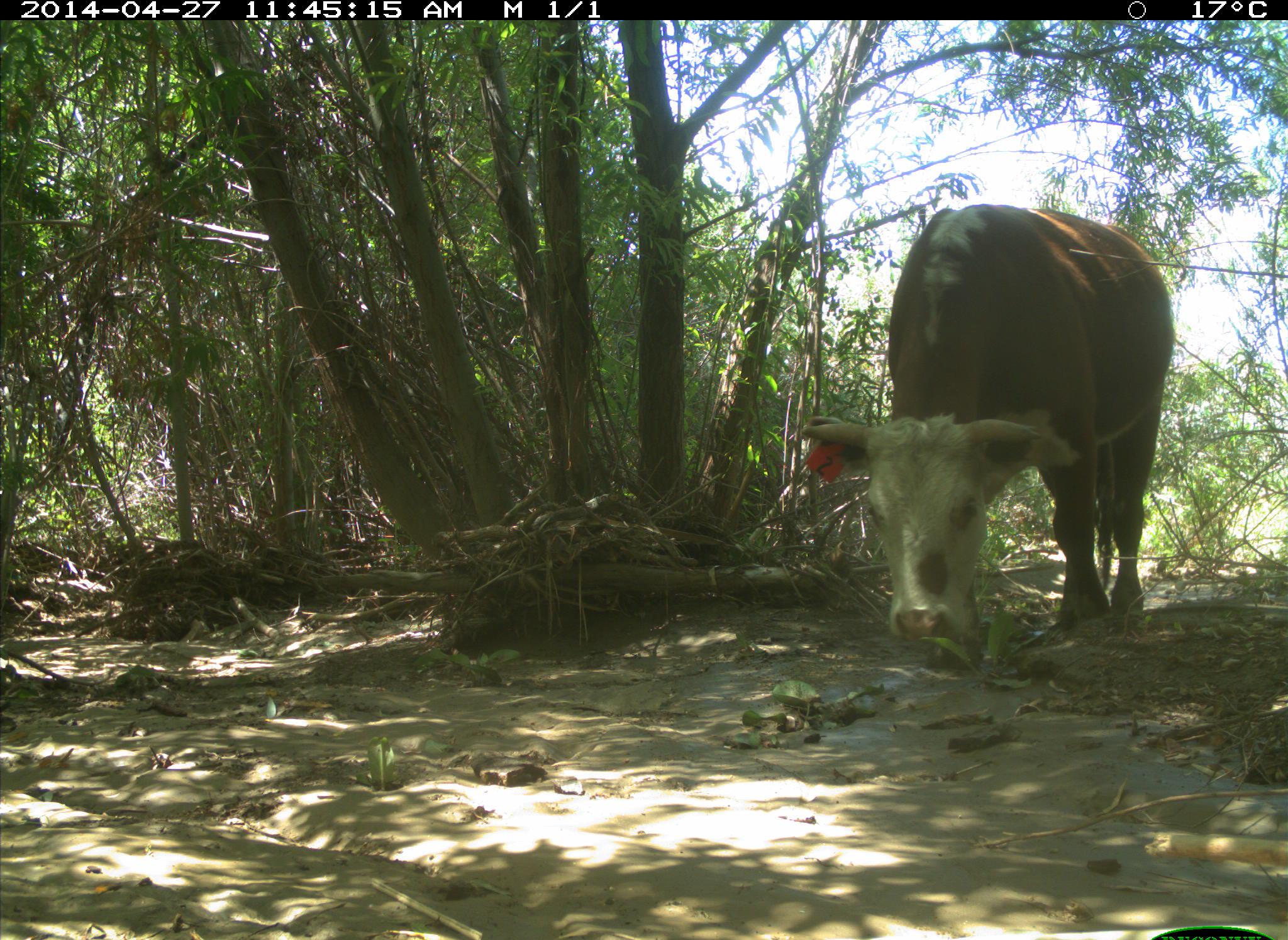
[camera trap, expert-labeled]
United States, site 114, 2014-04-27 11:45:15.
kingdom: Animalia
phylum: Chordata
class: Mammalia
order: Artiodactyla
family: Bovidae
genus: Bos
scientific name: Bos taurus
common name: cow